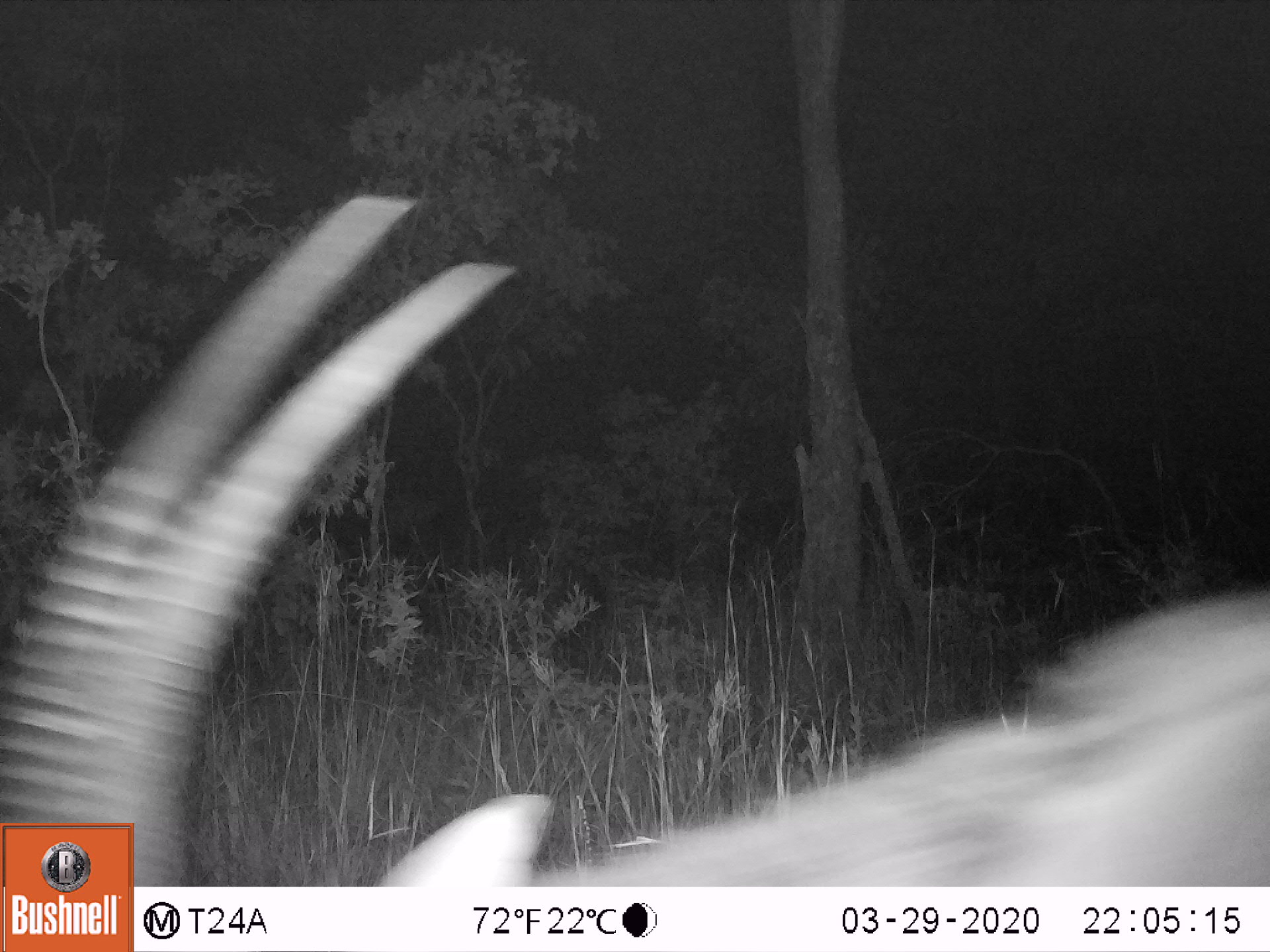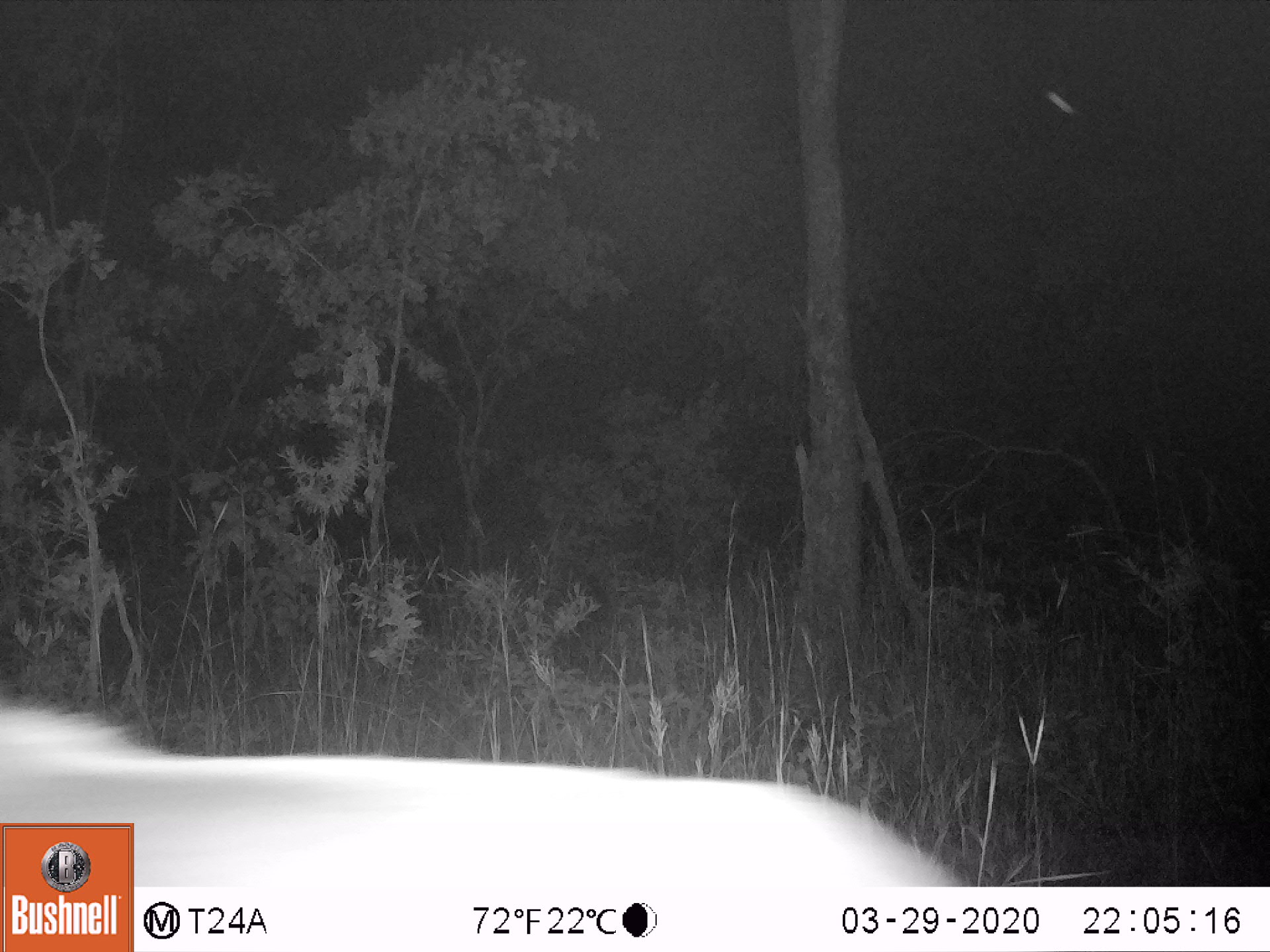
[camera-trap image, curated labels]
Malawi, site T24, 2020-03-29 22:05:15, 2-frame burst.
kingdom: Animalia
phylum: Chordata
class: Mammalia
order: Artiodactyla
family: Bovidae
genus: Hippotragus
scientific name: Hippotragus niger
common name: sable antelope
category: sable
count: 1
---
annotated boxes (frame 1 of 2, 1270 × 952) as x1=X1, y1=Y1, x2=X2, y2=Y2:
sable: x1=136, y1=181, x2=1262, y2=887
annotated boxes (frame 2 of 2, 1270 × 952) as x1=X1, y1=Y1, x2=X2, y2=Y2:
sable: x1=1, y1=701, x2=845, y2=819